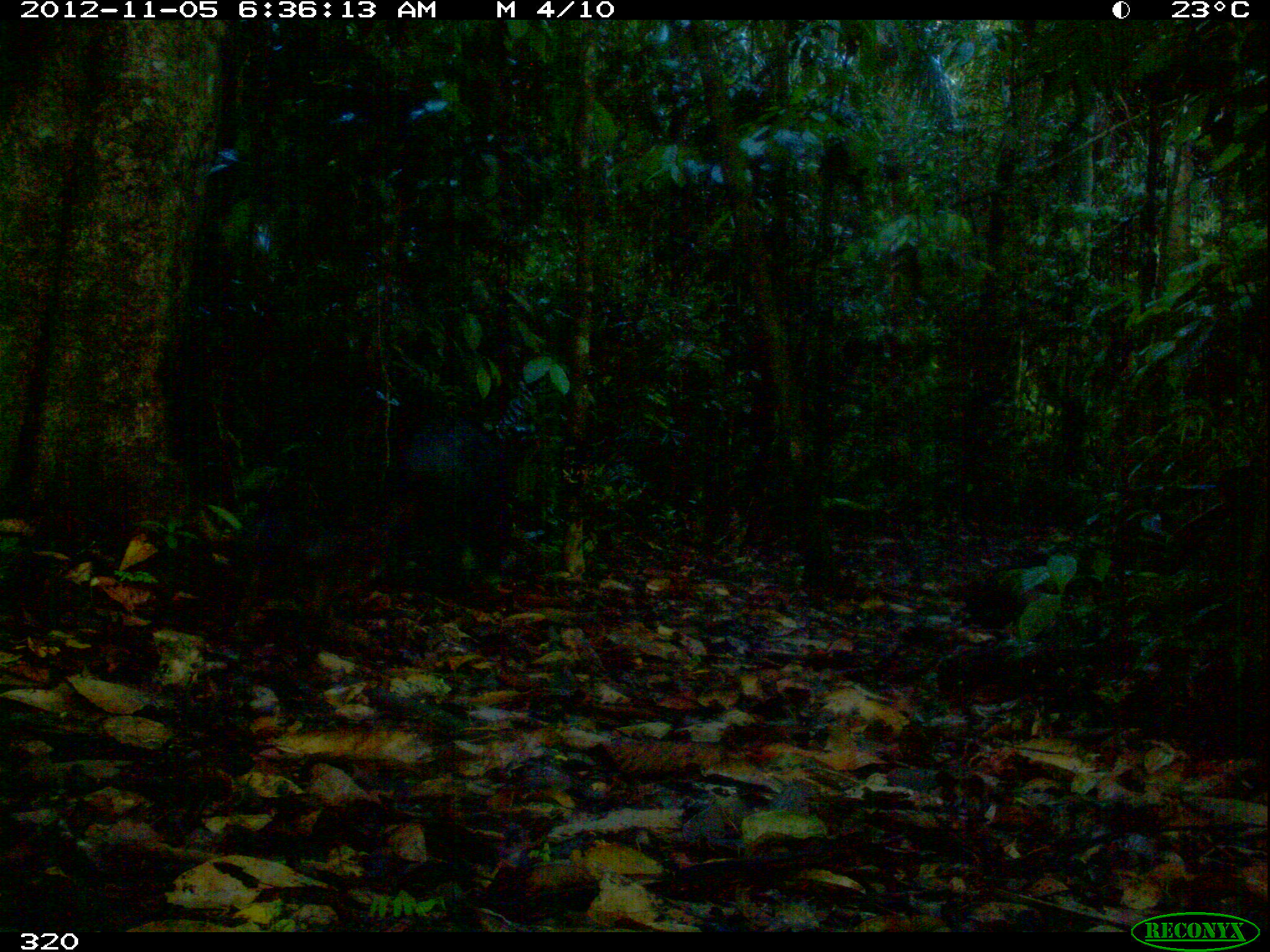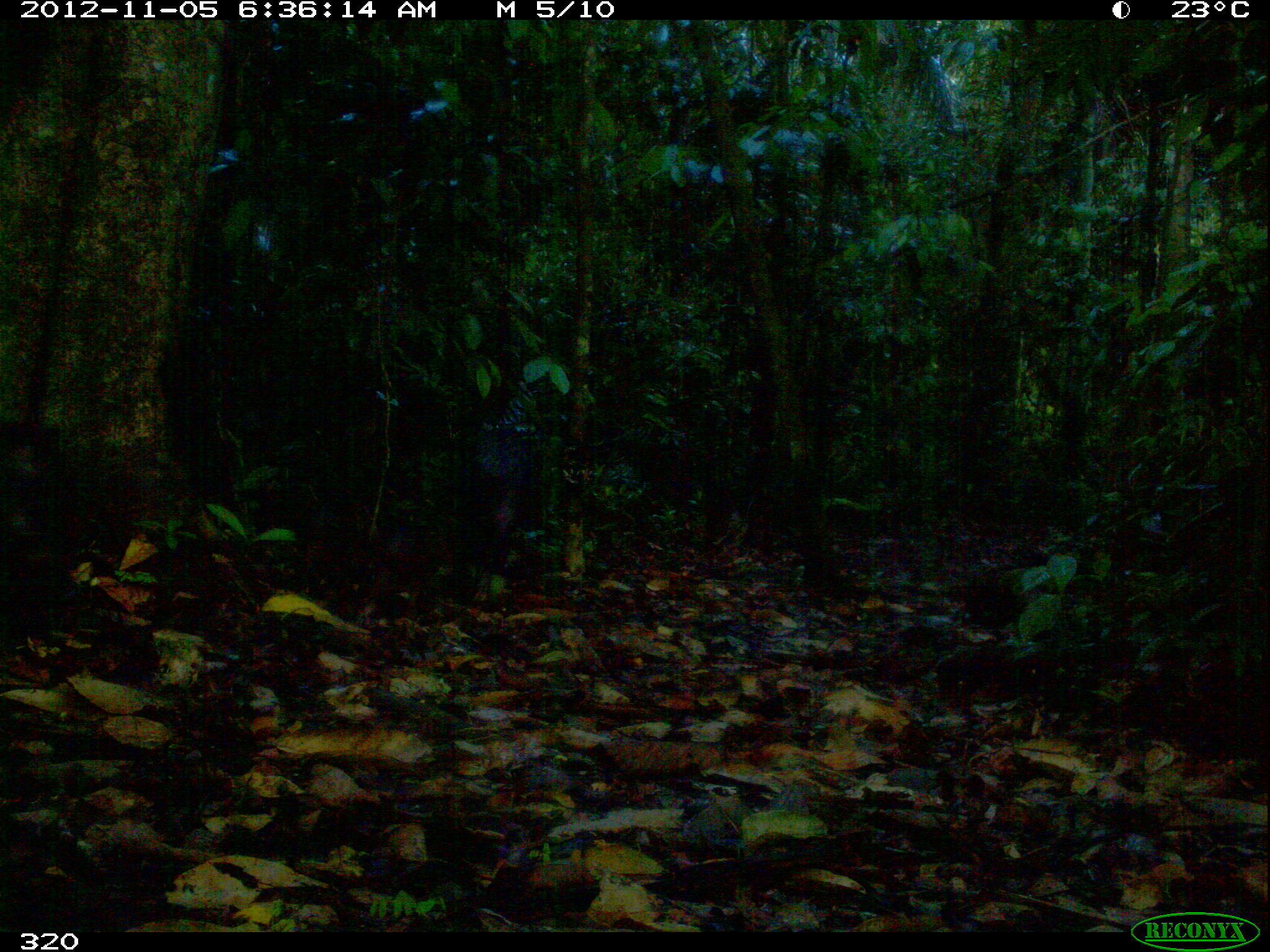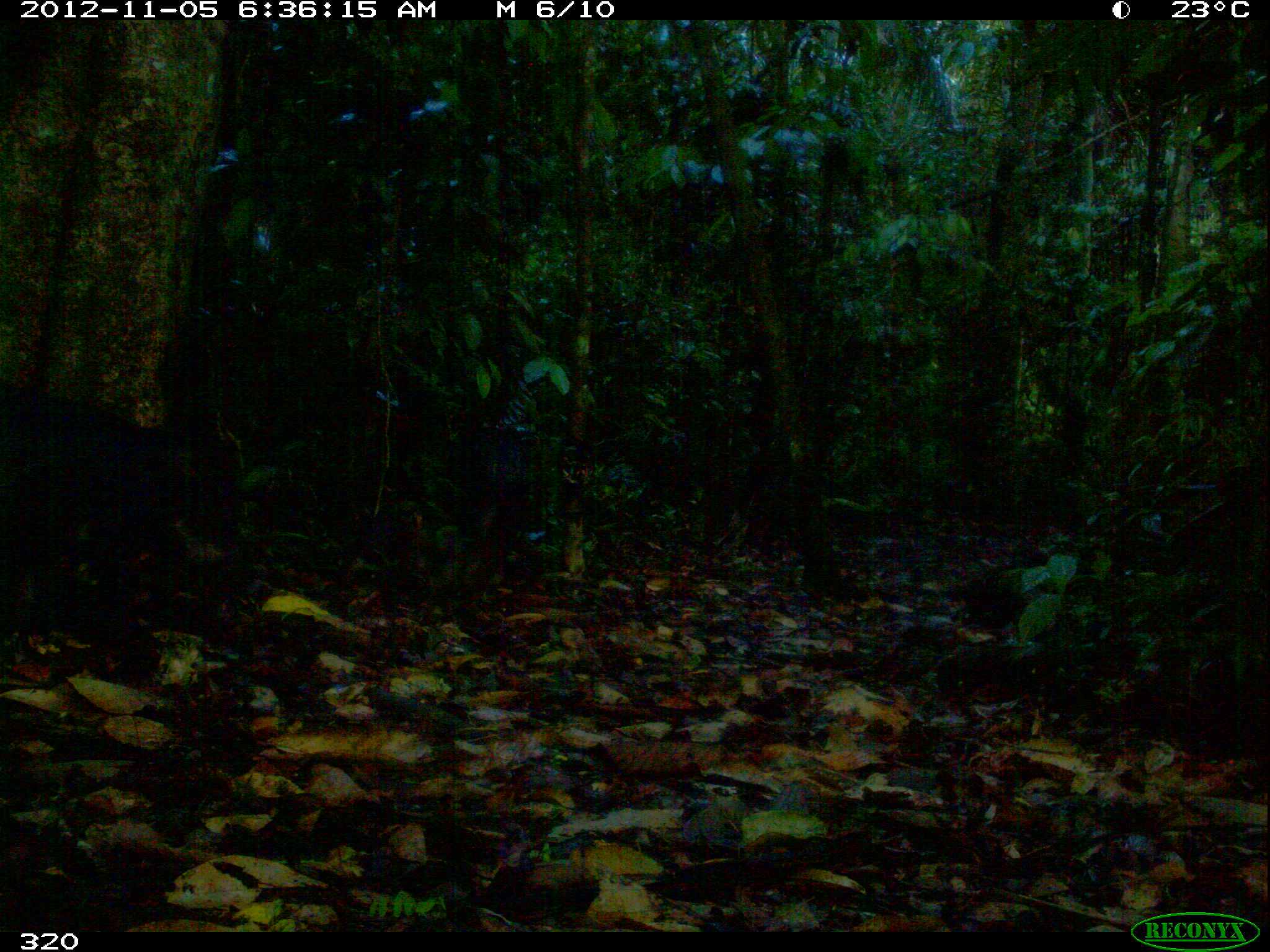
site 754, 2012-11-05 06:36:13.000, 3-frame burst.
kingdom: Animalia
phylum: Chordata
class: Mammalia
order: Artiodactyla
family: Tayassuidae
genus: Tayassu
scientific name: Tayassu pecari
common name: white-lipped peccary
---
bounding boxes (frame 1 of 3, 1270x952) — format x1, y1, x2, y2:
tayassu pecari: 391, 398, 527, 600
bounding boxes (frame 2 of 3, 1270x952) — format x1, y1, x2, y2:
tayassu pecari: 465, 410, 546, 575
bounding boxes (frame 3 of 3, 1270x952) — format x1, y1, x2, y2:
tayassu pecari: 0, 380, 189, 685; 447, 424, 533, 591